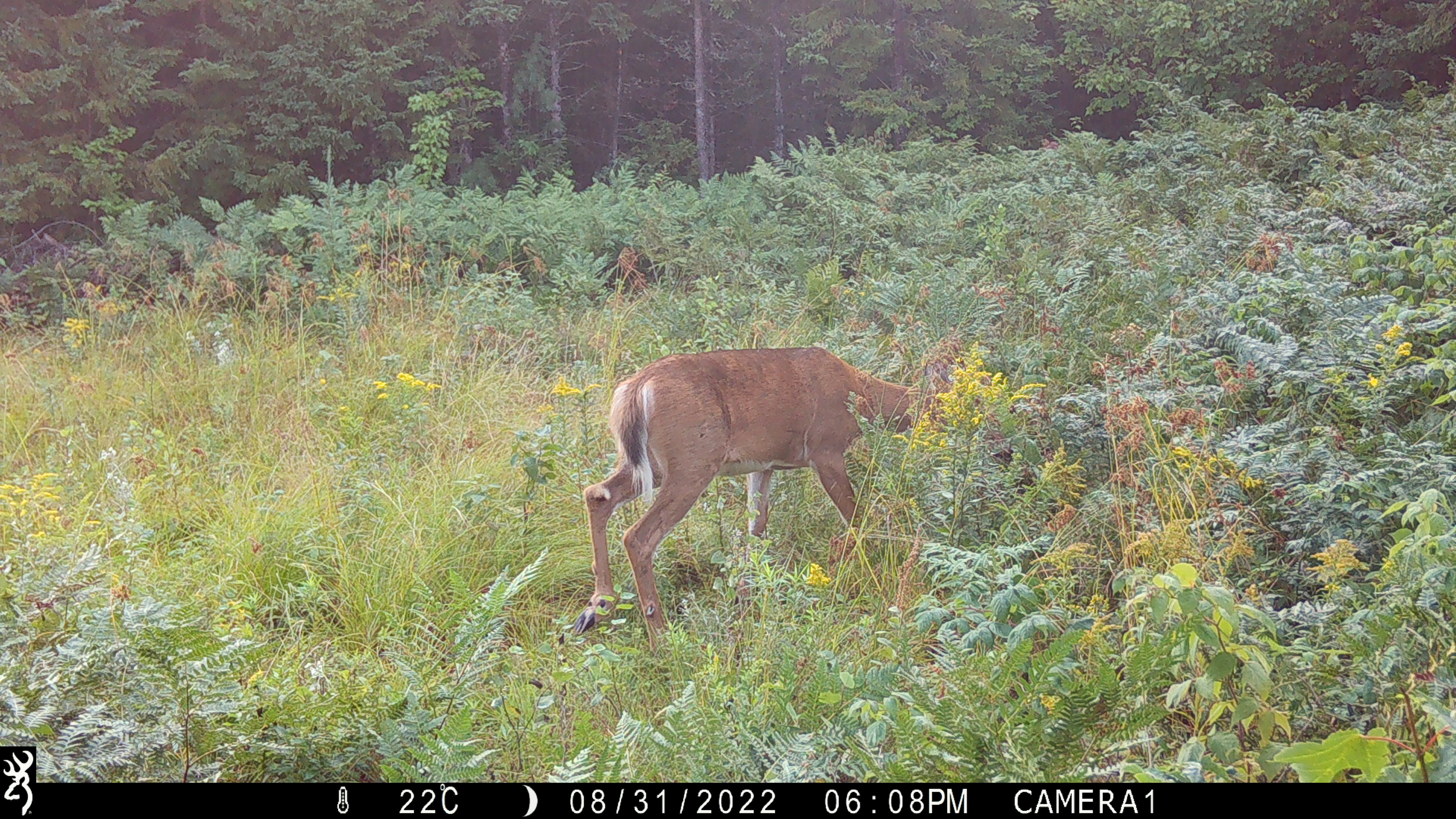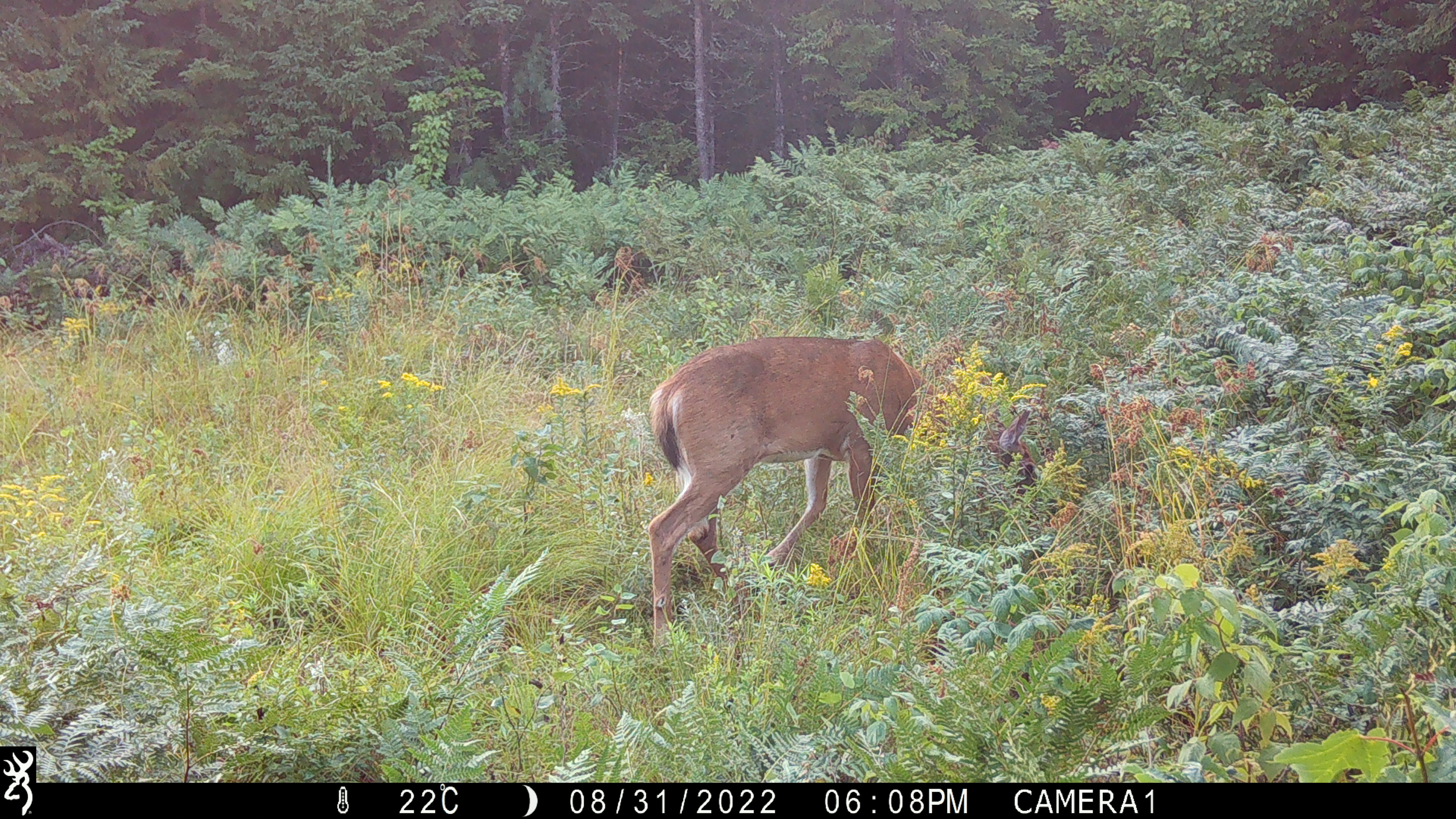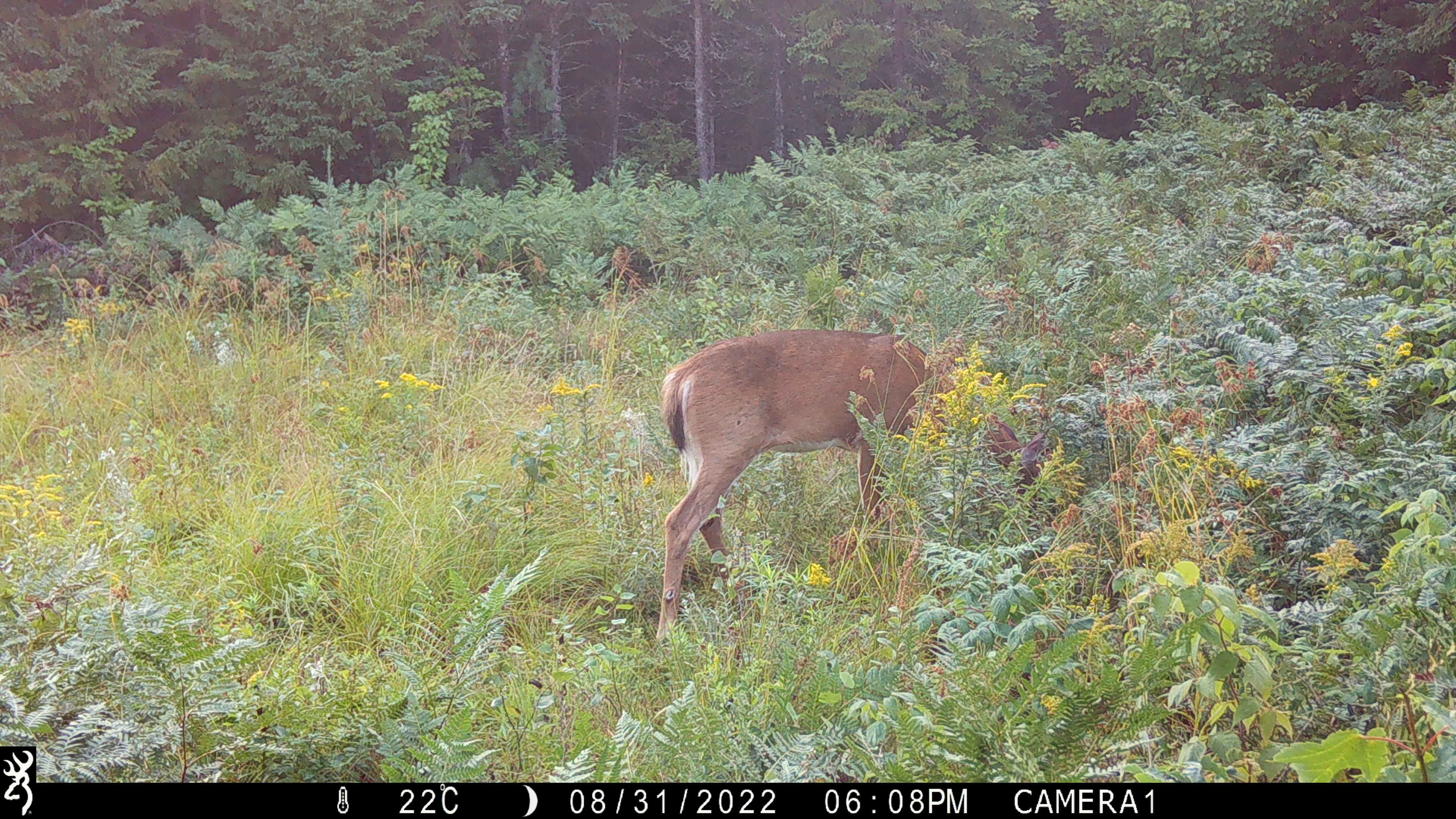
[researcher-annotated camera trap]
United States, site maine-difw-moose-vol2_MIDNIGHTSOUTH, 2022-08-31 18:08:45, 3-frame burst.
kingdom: Animalia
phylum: Chordata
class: Mammalia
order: Artiodactyla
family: Cervidae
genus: Odocoileus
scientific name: Odocoileus virginianus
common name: white-tailed deer